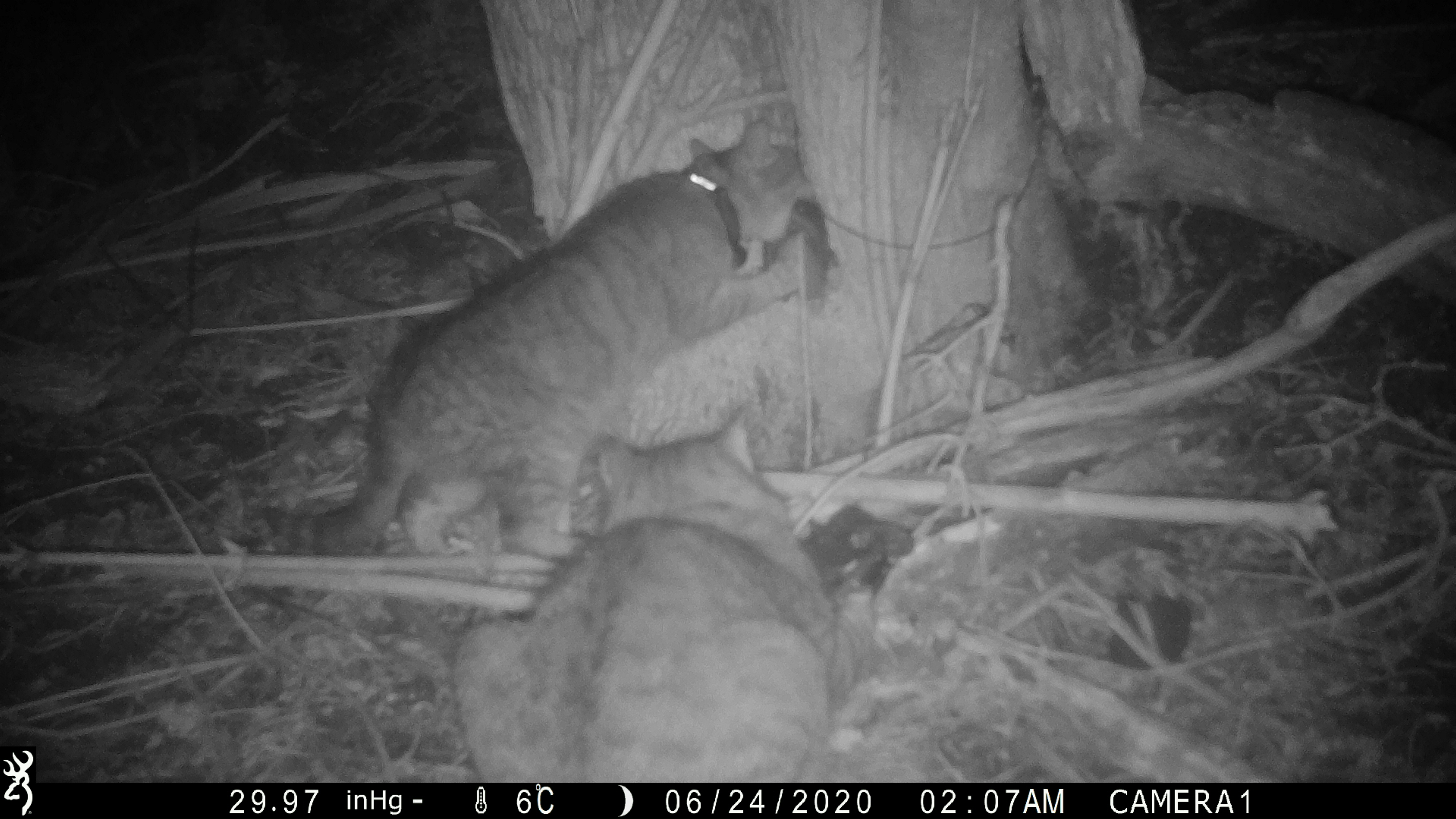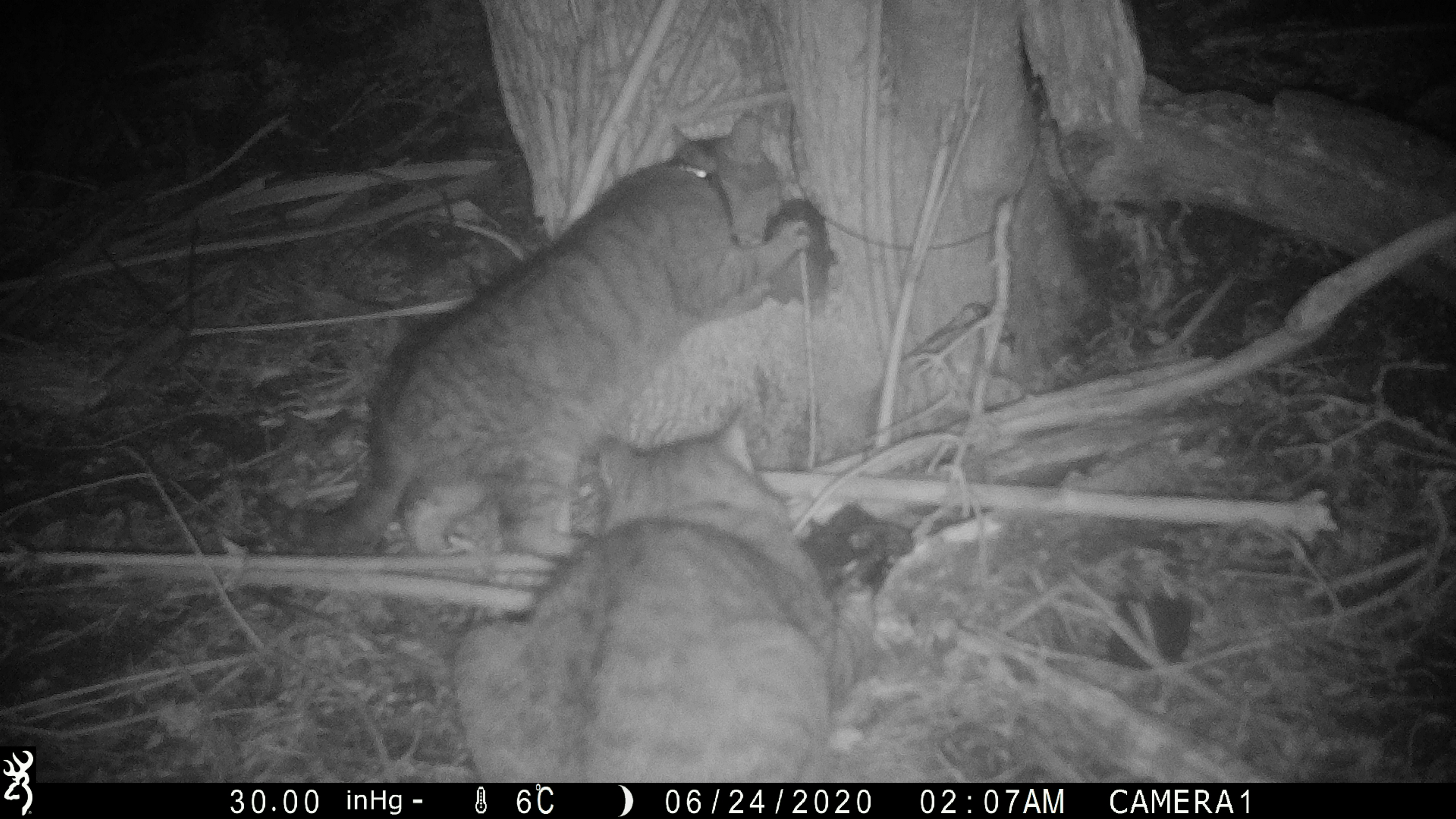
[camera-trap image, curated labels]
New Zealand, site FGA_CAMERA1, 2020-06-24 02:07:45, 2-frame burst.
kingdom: Animalia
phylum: Chordata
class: Mammalia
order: Carnivora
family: Felidae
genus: Felis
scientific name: Felis catus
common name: domestic cat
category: cat